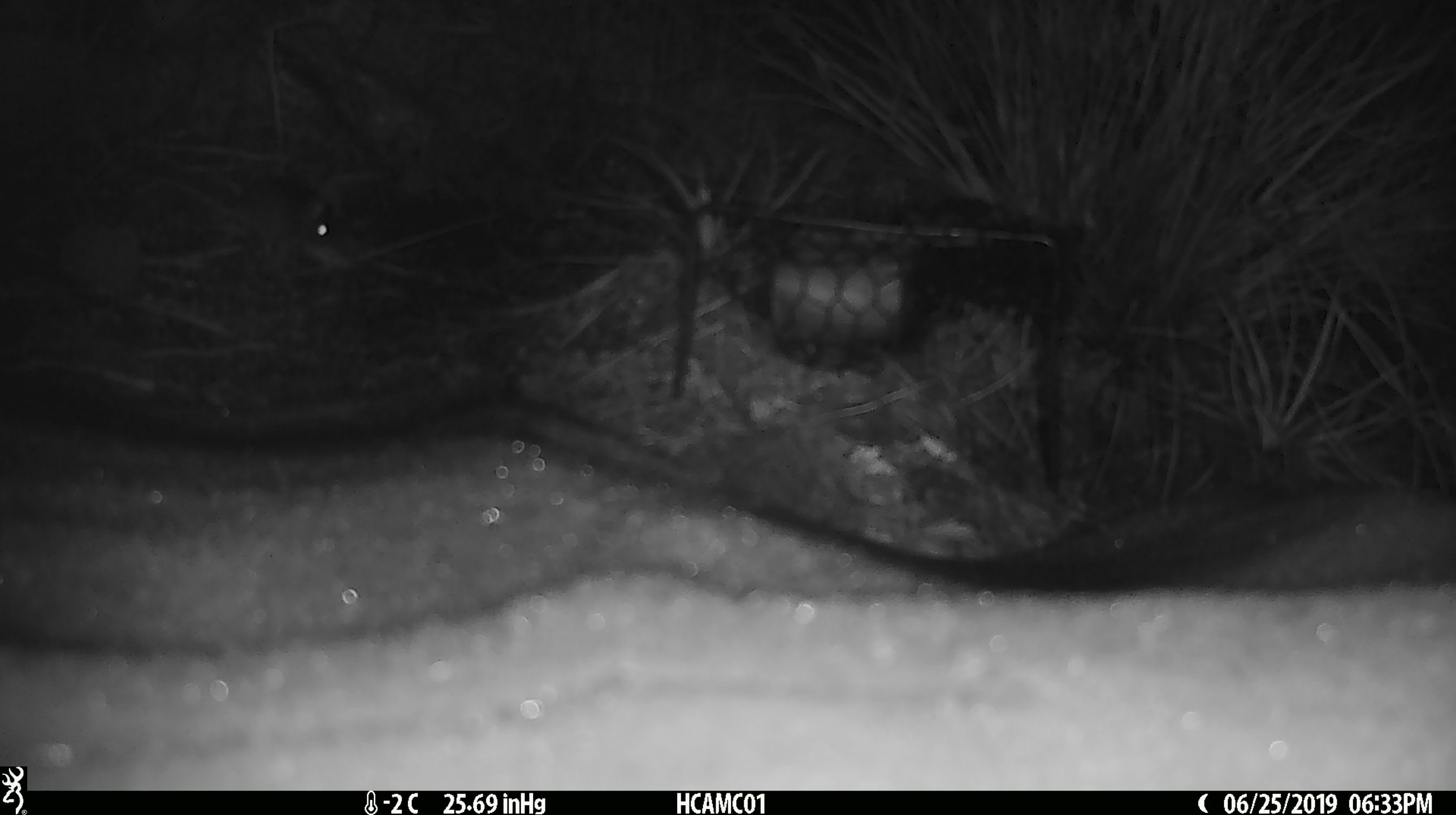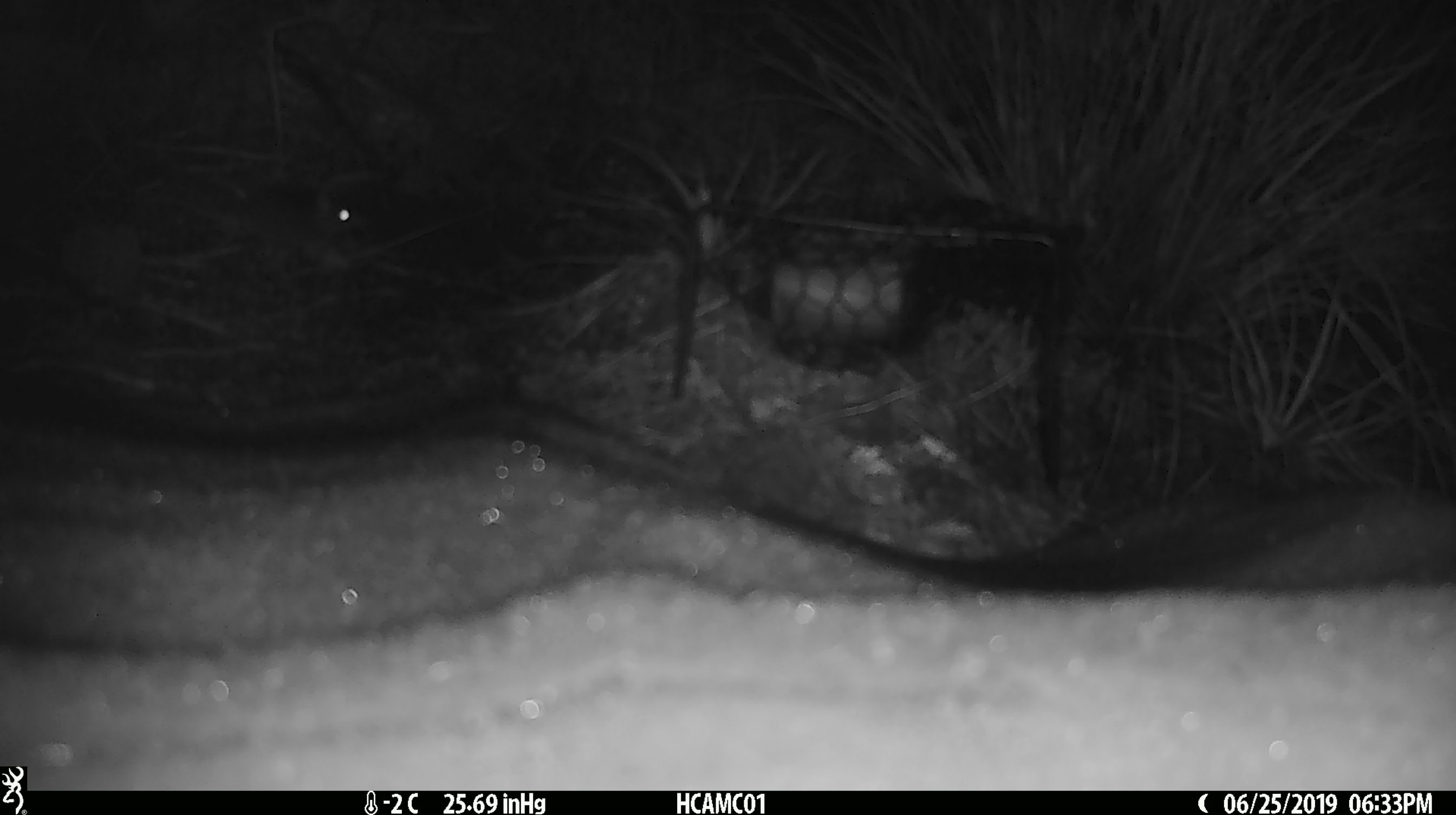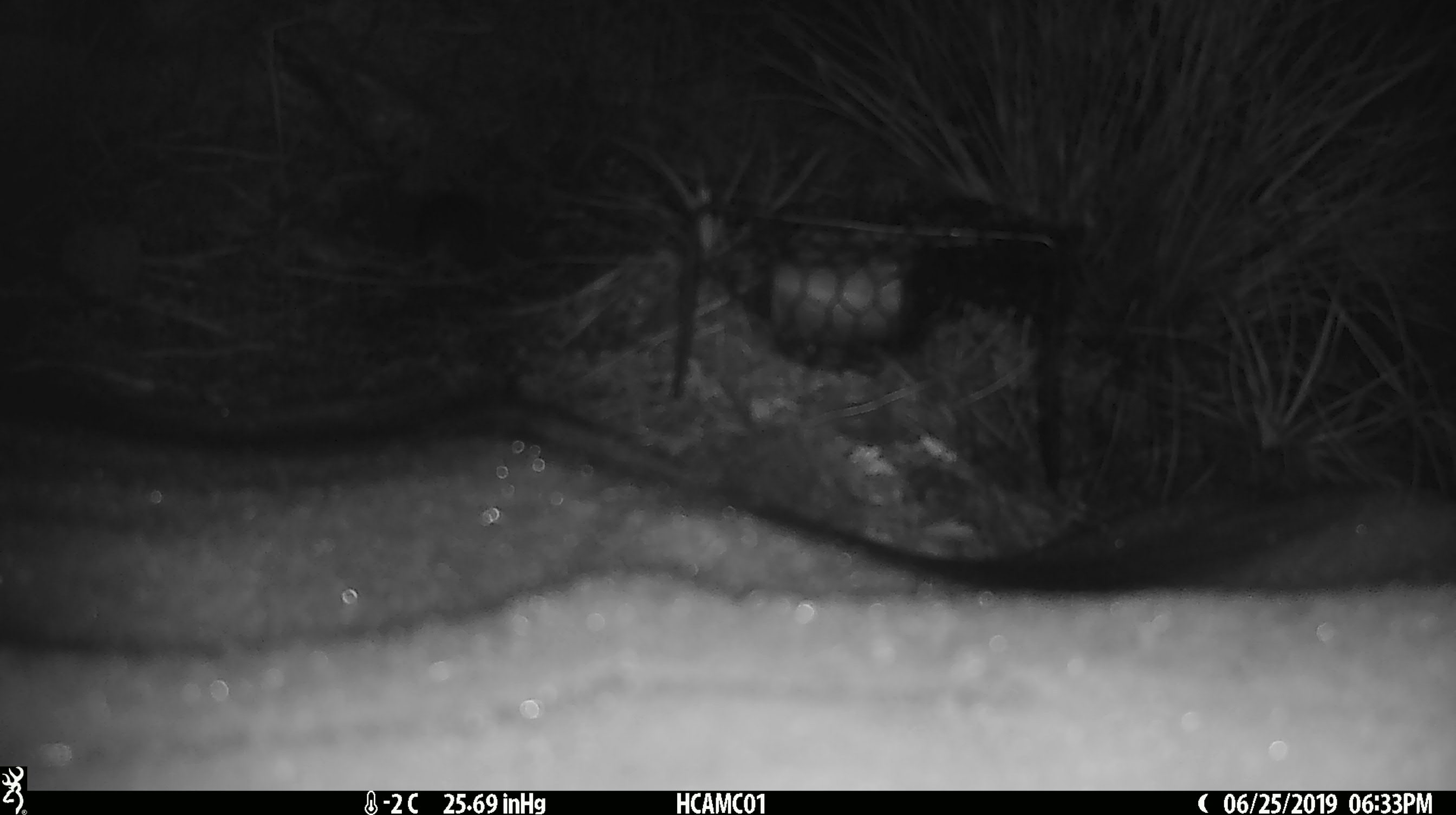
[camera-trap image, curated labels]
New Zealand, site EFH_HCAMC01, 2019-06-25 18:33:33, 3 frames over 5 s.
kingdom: Animalia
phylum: Chordata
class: Mammalia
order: Rodentia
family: Muridae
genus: Mus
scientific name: Mus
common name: mouse